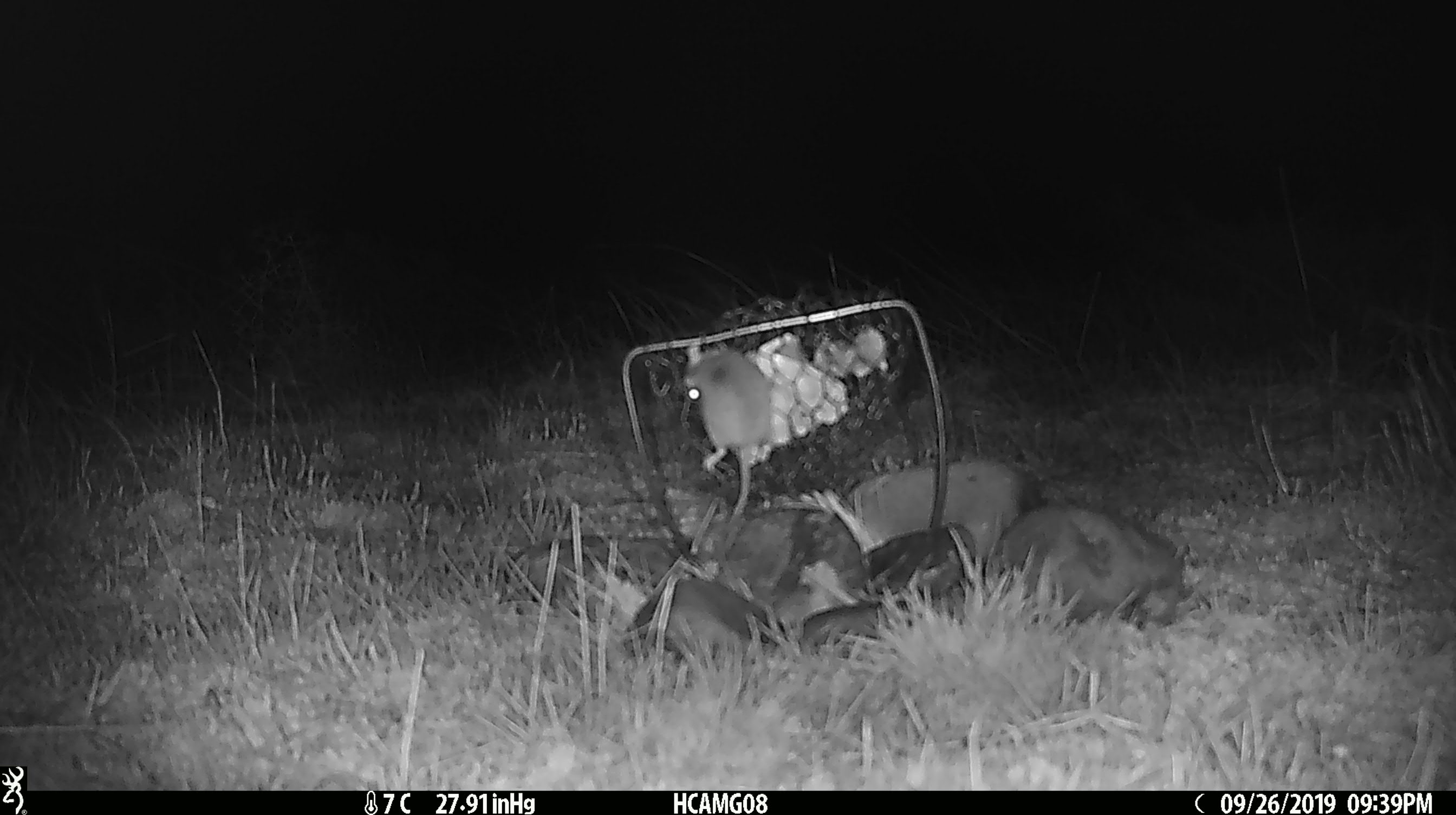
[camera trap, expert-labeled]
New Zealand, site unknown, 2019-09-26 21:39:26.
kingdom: Animalia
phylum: Chordata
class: Mammalia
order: Rodentia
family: Muridae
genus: Mus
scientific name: Mus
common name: mouse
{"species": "mouse (Mus)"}